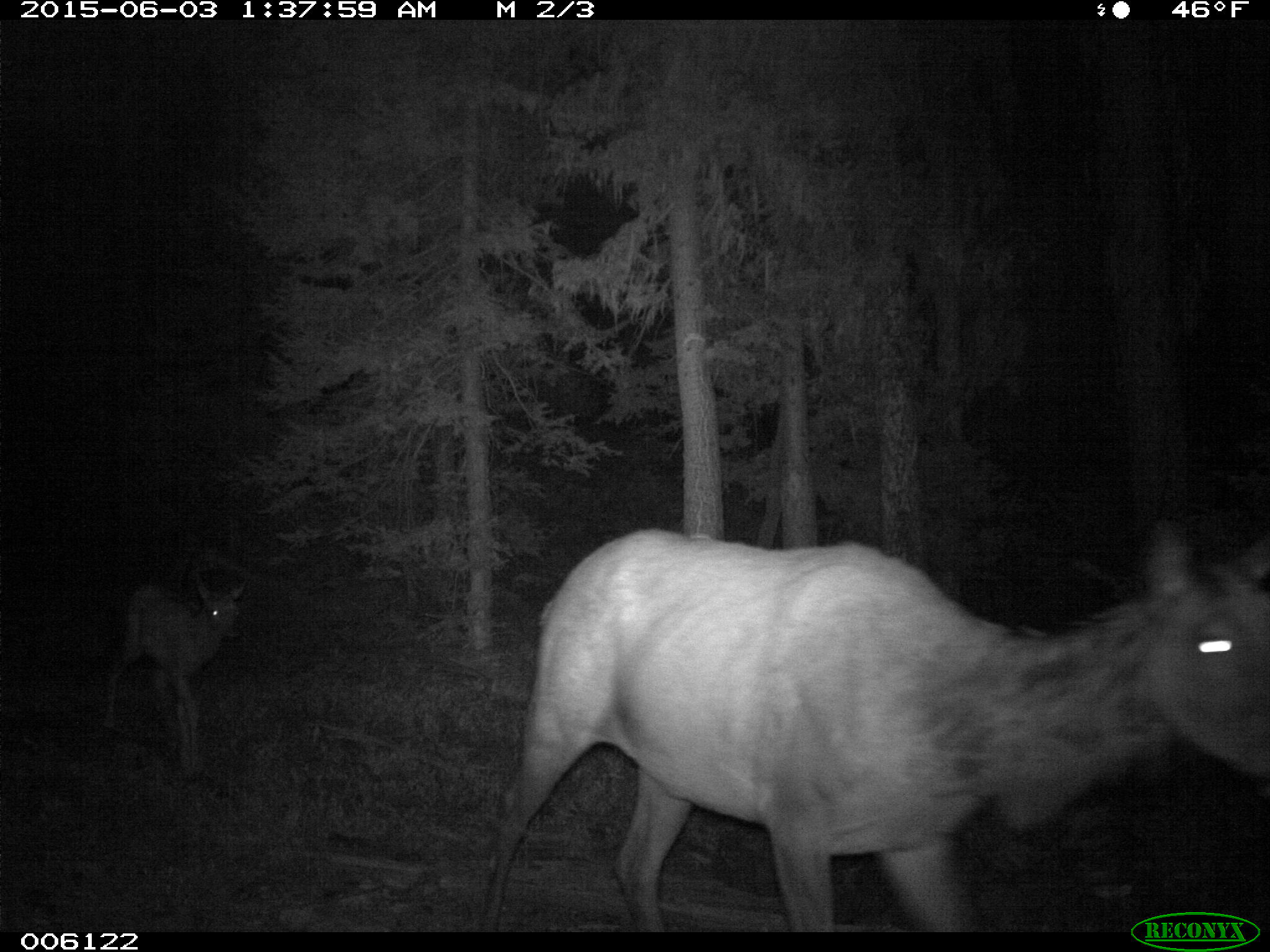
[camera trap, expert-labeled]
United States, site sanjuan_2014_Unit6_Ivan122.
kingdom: Animalia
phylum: Chordata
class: Mammalia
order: Artiodactyla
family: Cervidae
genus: Cervus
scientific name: Cervus elaphus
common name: red deer